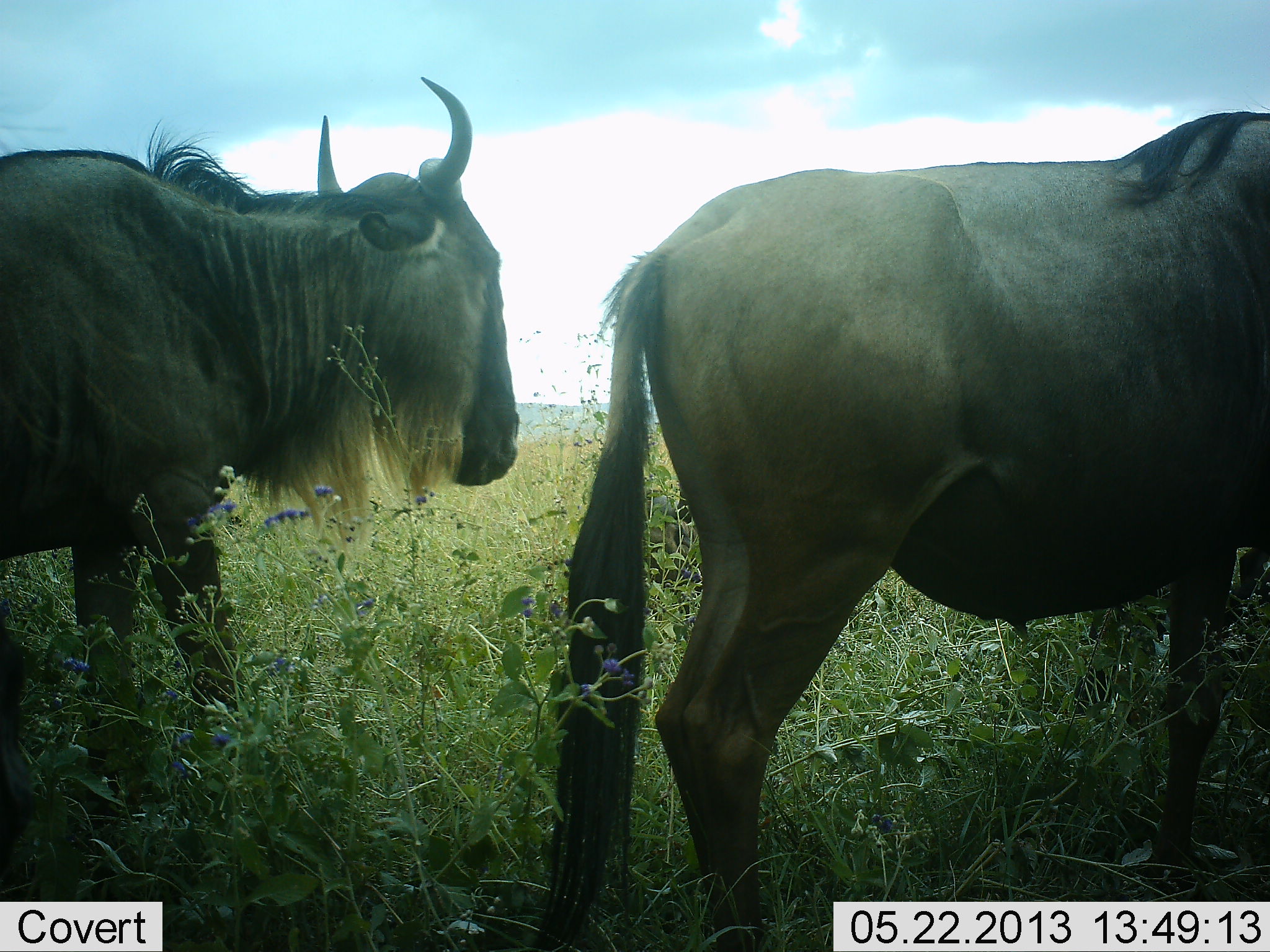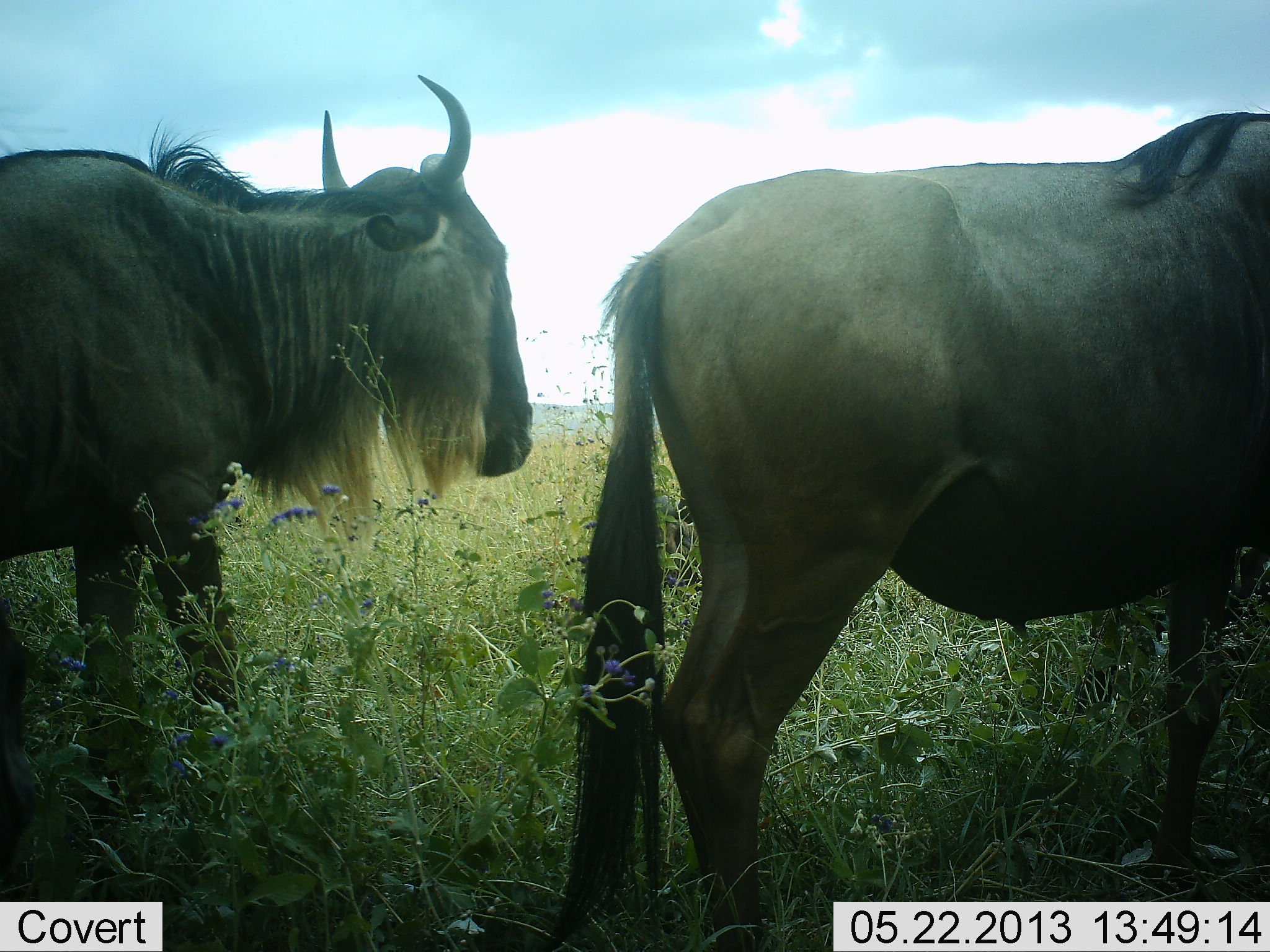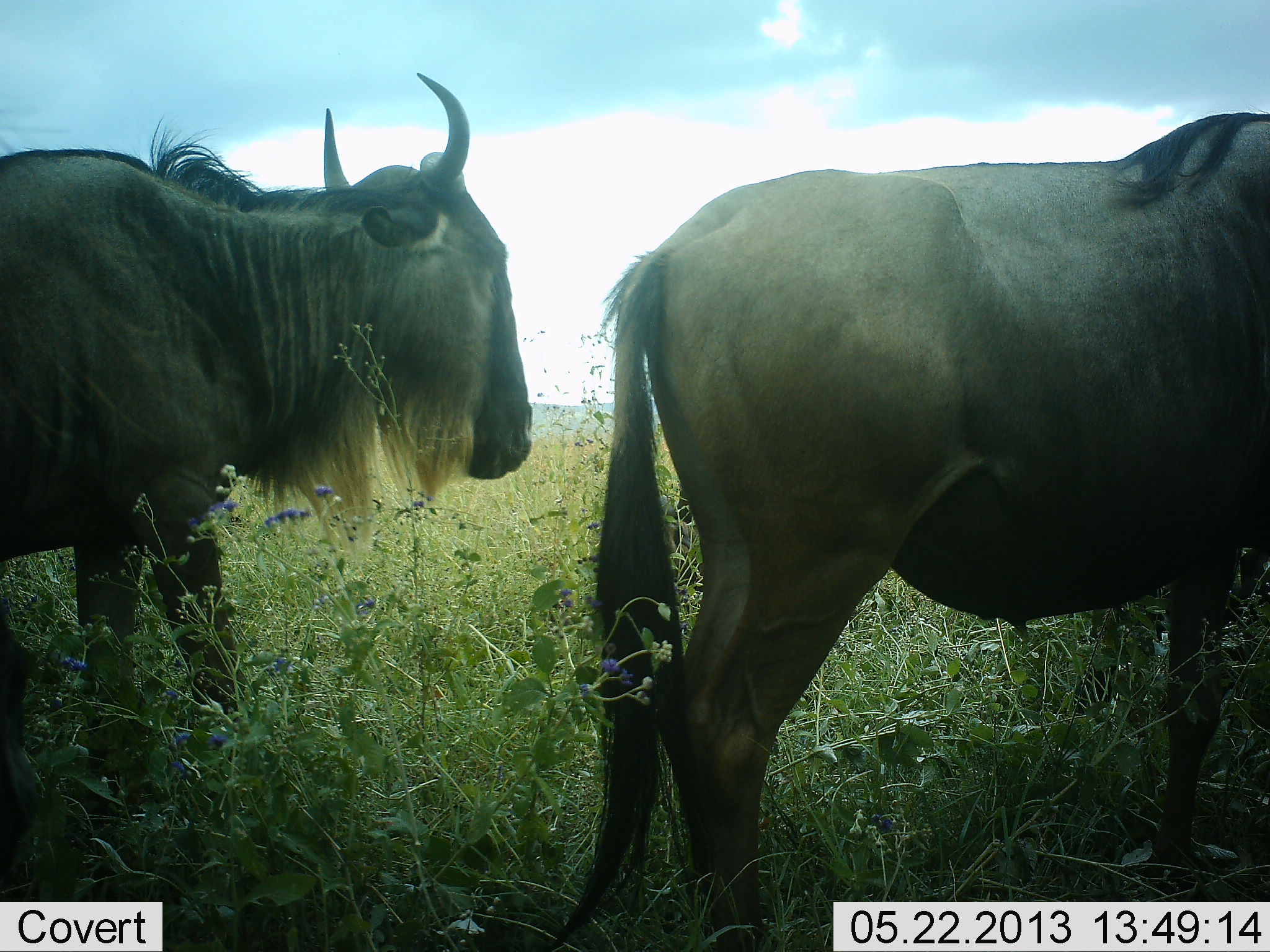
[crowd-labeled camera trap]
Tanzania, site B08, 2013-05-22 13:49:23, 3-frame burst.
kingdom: Animalia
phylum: Chordata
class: Mammalia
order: Artiodactyla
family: Bovidae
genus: Connochaetes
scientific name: Connochaetes taurinus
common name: blue wildebeest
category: wildebeest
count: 2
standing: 90%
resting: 30%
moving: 0%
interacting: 0%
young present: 0%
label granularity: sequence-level